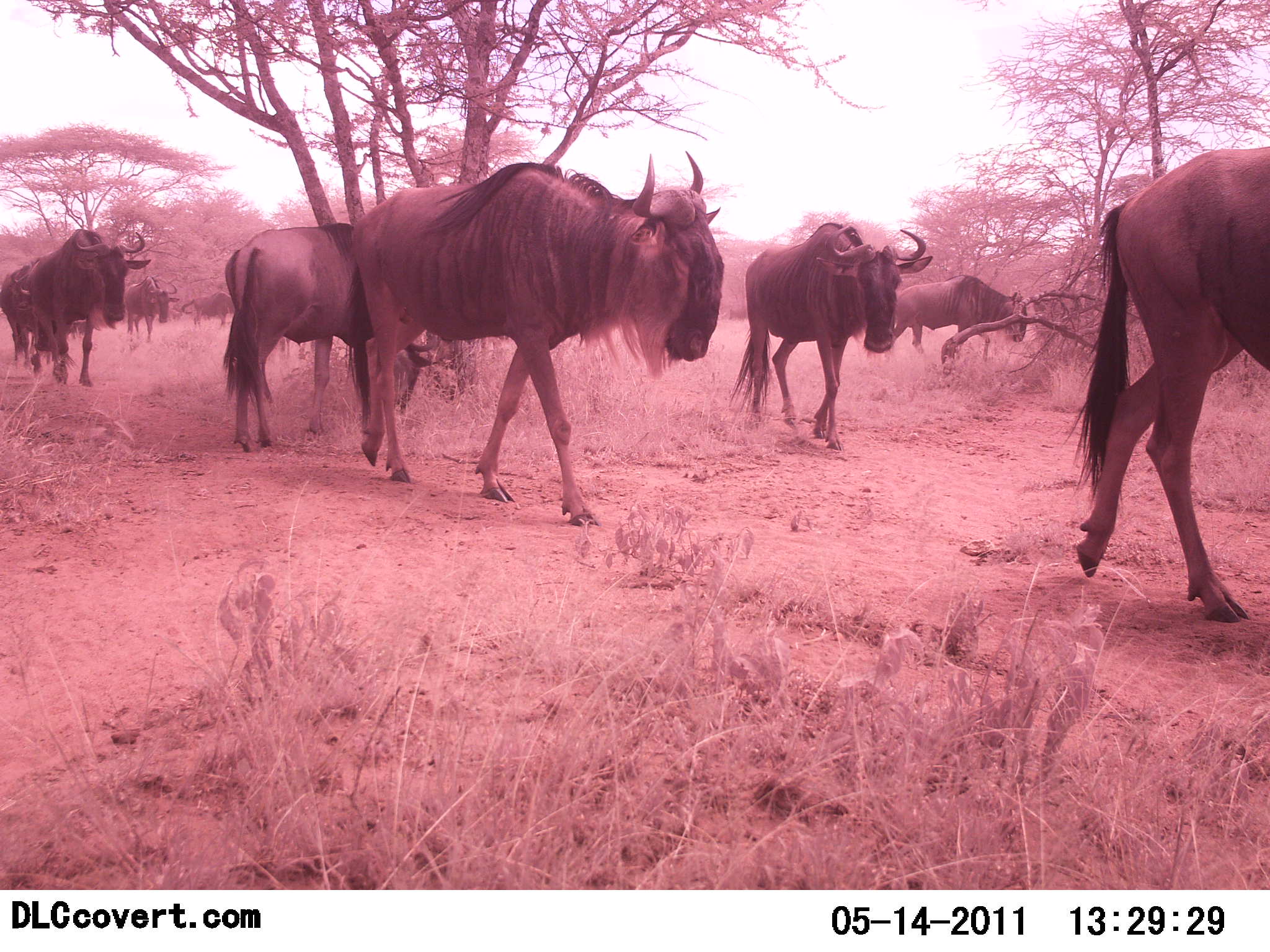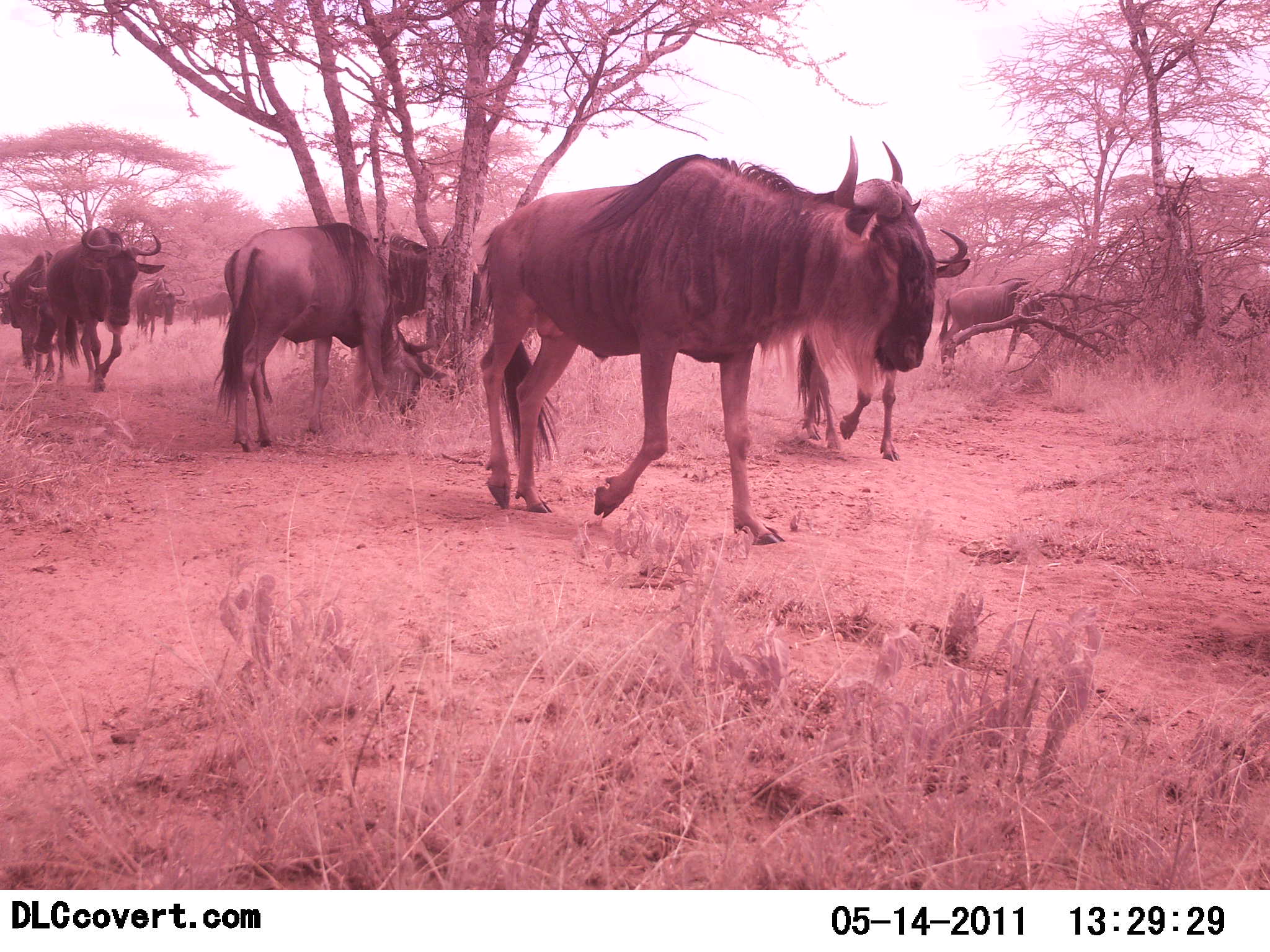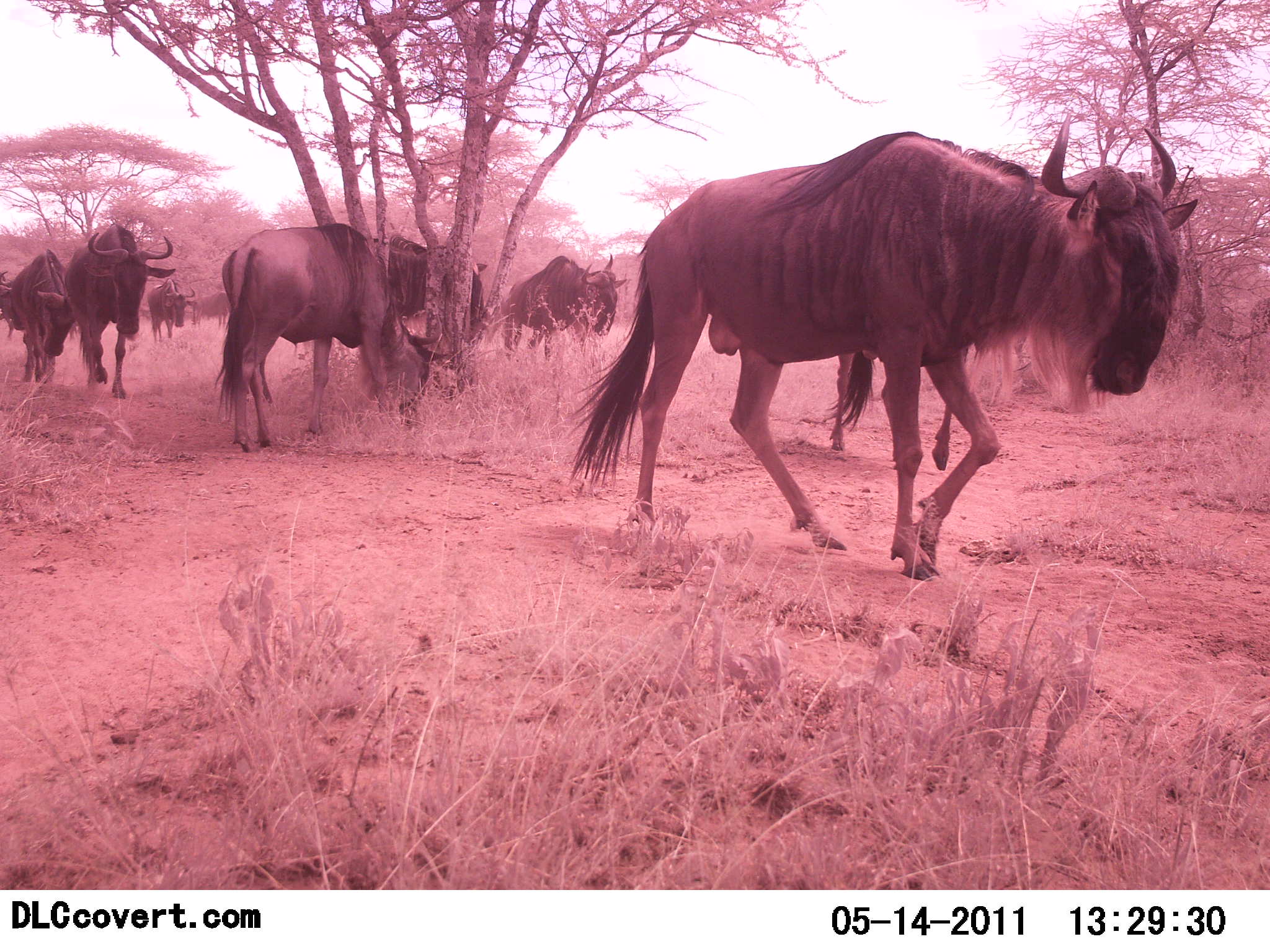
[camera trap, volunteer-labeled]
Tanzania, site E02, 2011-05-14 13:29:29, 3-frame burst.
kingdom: Animalia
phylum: Chordata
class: Mammalia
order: Artiodactyla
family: Bovidae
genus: Connochaetes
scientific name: Connochaetes taurinus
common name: blue wildebeest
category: wildebeest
Wildebeest (blue wildebeest) (Connochaetes taurinus), count 11-50. Behavior (volunteer vote fractions): standing 42%, resting 0%, moving 100%, interacting 0%. Young present (vote fraction): 0%. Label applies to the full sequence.